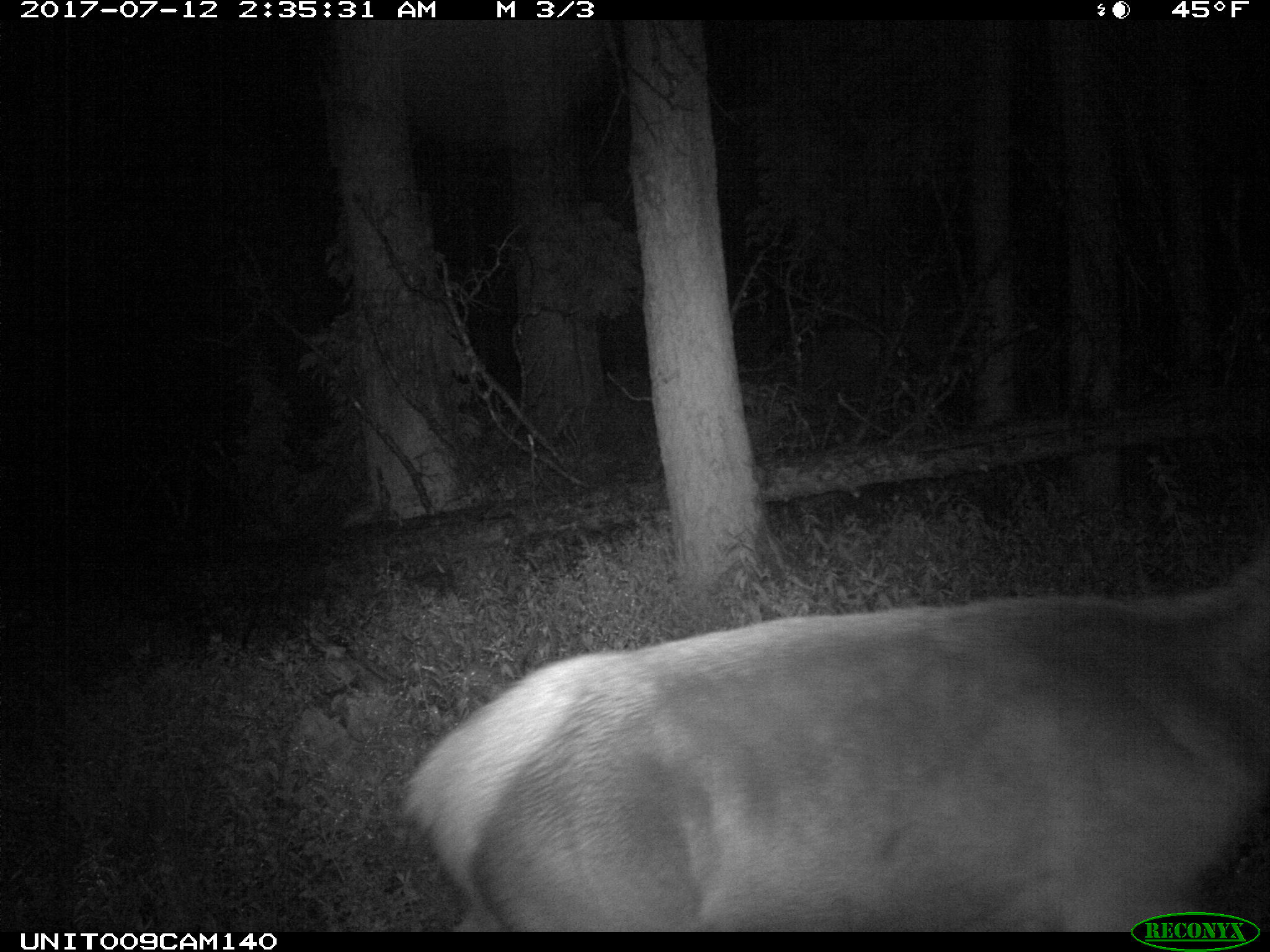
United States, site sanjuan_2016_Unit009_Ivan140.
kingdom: Animalia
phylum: Chordata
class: Mammalia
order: Artiodactyla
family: Cervidae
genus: Cervus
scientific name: Cervus elaphus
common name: red deer